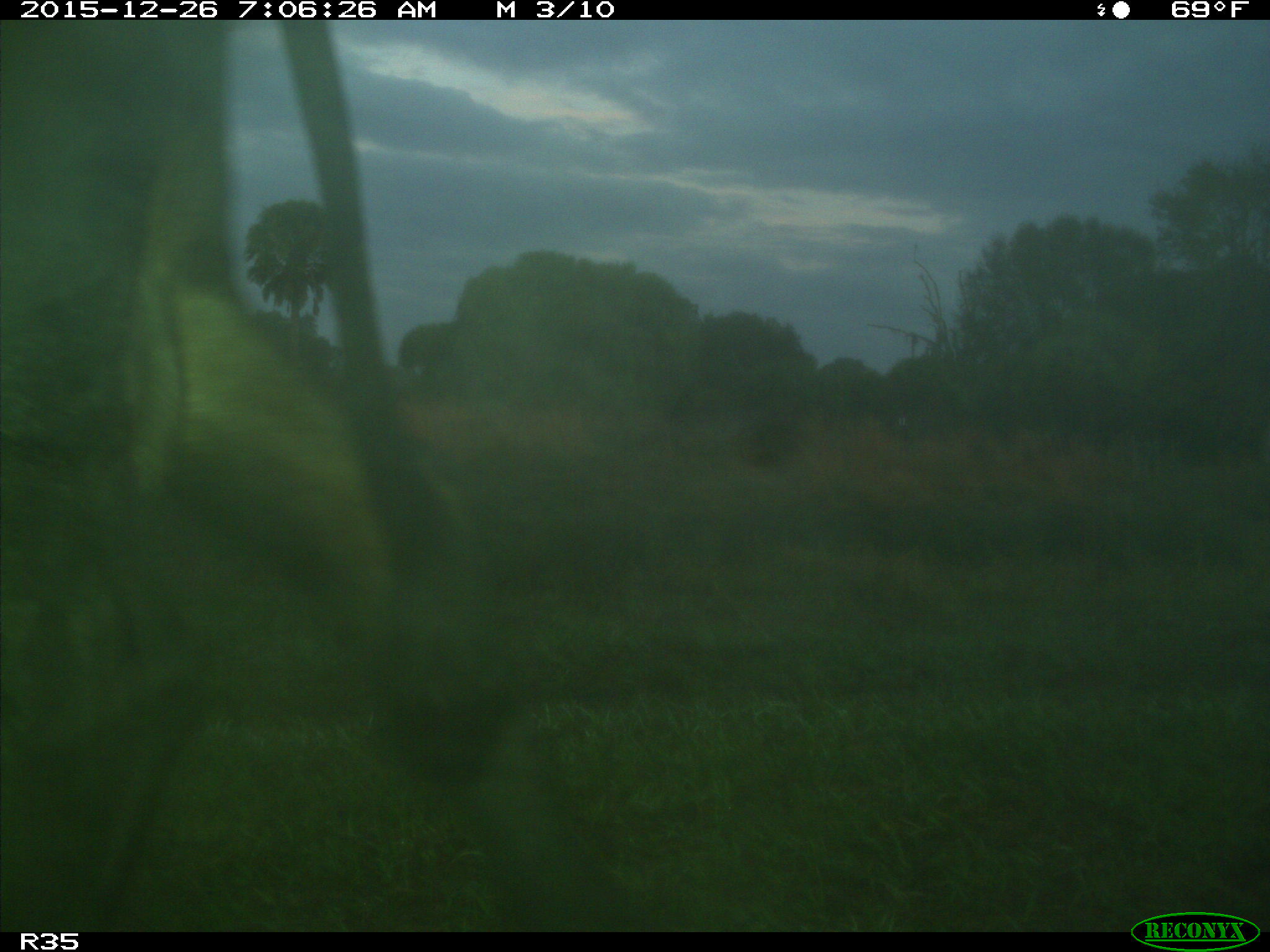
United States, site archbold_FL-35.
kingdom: Animalia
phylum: Chordata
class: Mammalia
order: Artiodactyla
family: Bovidae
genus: Bos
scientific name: Bos taurus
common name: domestic cow